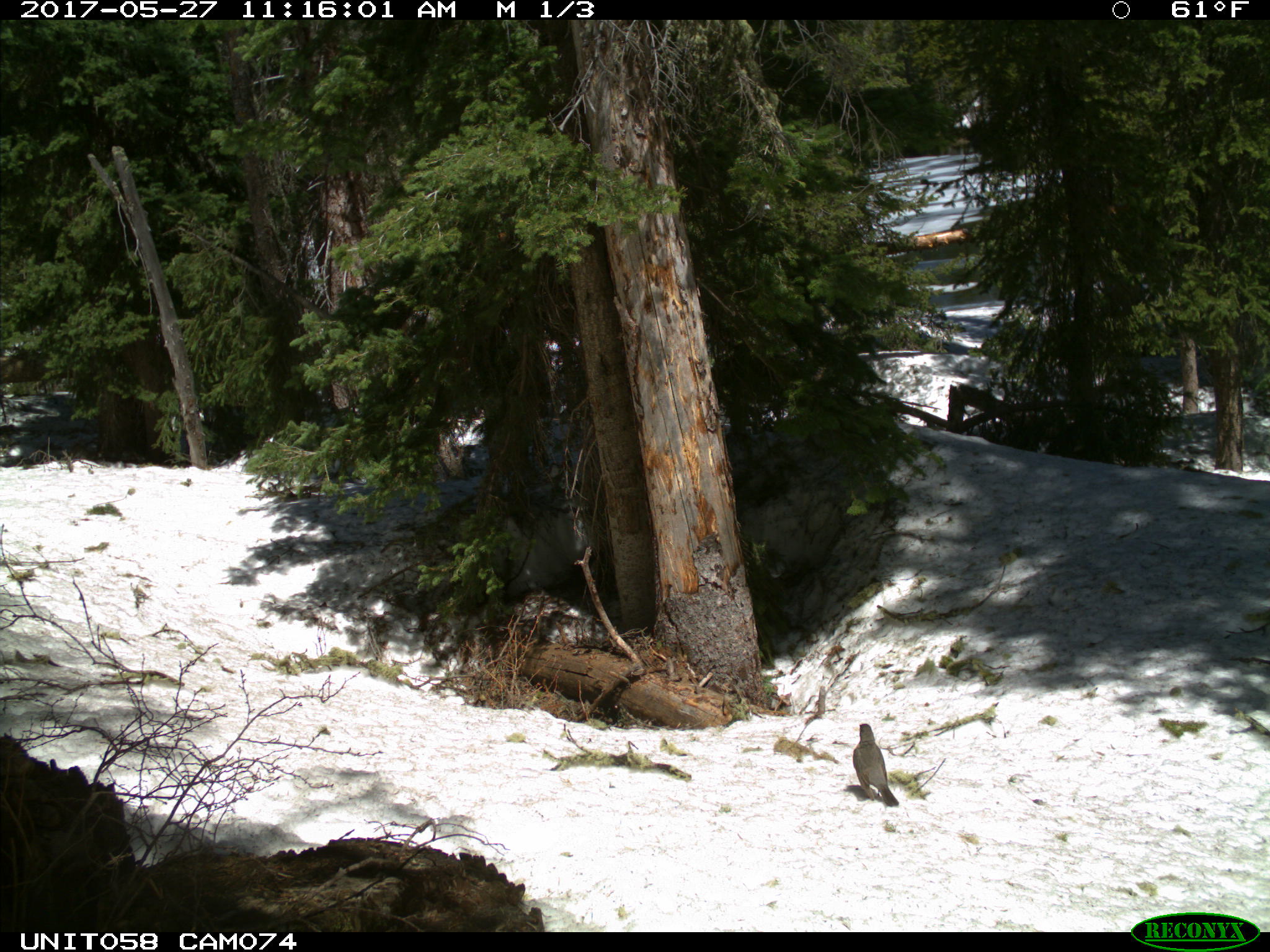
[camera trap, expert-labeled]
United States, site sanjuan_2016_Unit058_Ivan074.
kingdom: Animalia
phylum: Chordata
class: Aves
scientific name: Aves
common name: birds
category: unidentified bird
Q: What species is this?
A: Unidentified bird (birds) (Aves).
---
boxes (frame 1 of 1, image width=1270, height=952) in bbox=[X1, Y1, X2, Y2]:
animal: bbox=[853, 723, 899, 807]